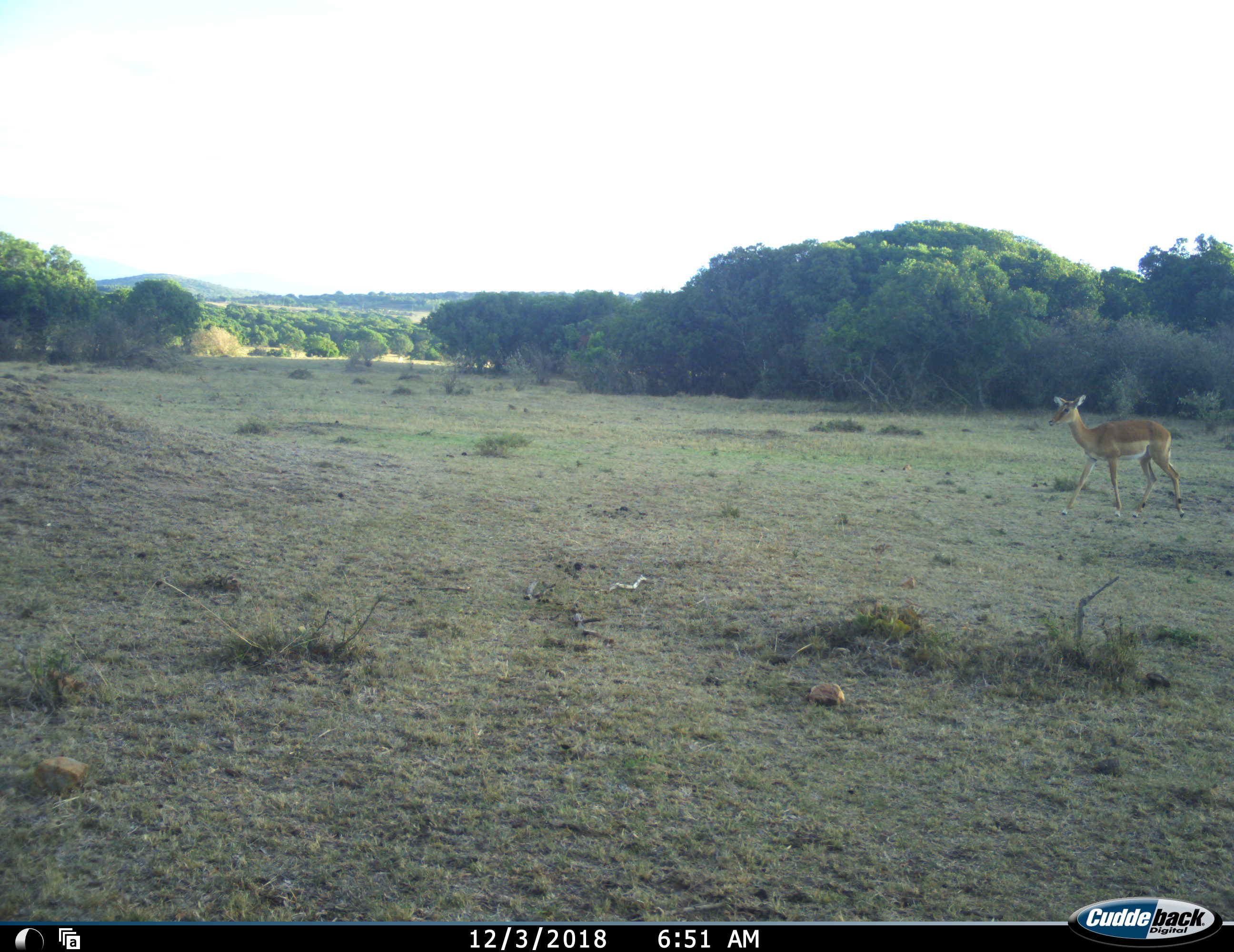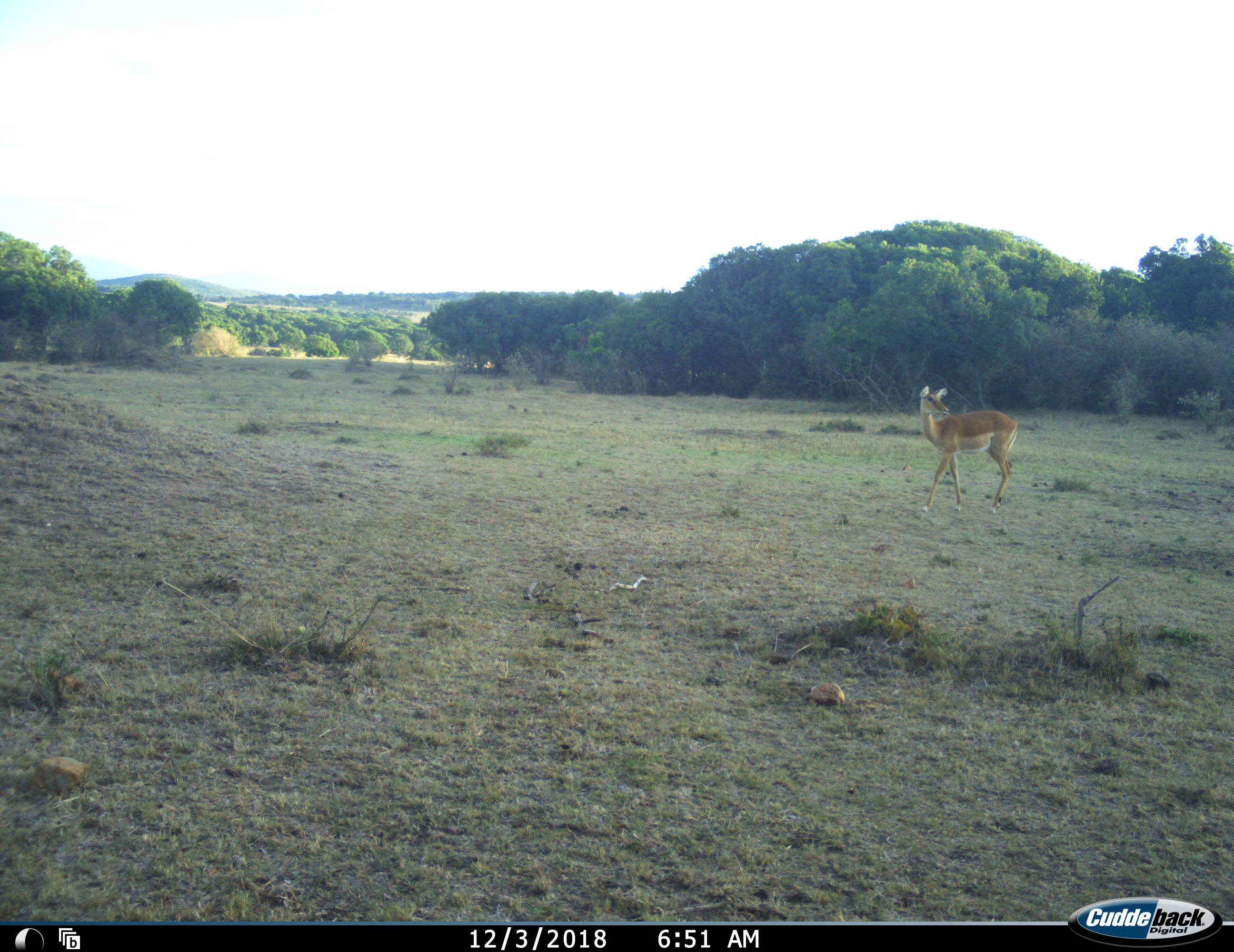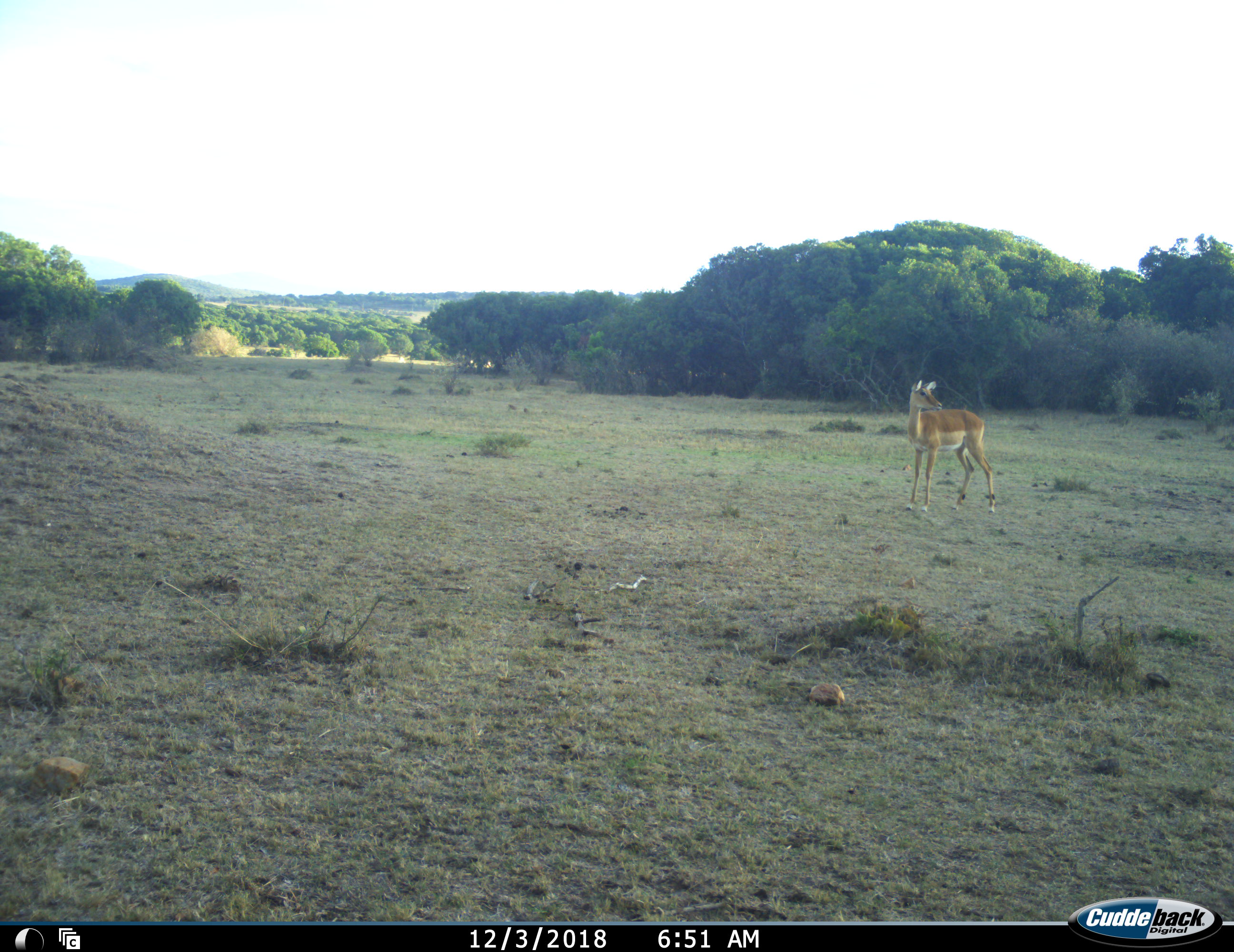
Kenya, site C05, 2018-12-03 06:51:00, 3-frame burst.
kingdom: Animalia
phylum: Chordata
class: Mammalia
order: Artiodactyla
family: Bovidae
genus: Aepyceros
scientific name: Aepyceros melampus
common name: impala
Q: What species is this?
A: Impala (Aepyceros melampus).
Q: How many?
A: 1.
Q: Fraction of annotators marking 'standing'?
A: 44%.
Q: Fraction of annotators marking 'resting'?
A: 0%.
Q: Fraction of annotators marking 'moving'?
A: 89%.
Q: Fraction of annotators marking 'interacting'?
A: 0%.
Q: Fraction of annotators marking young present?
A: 0%.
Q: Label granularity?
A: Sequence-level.